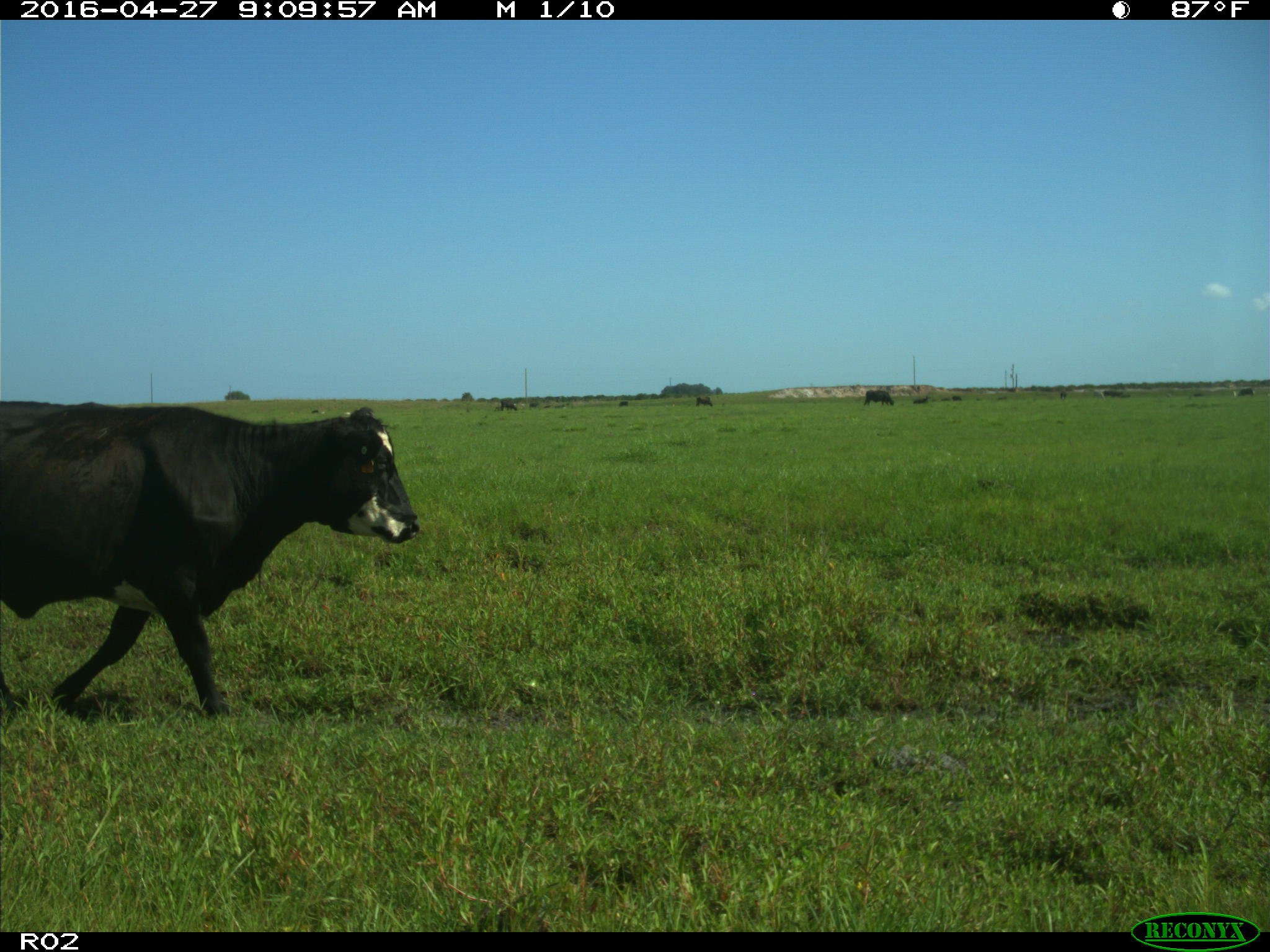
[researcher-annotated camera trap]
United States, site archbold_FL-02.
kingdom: Animalia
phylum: Chordata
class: Mammalia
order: Artiodactyla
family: Bovidae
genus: Bos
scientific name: Bos taurus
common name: domestic cow